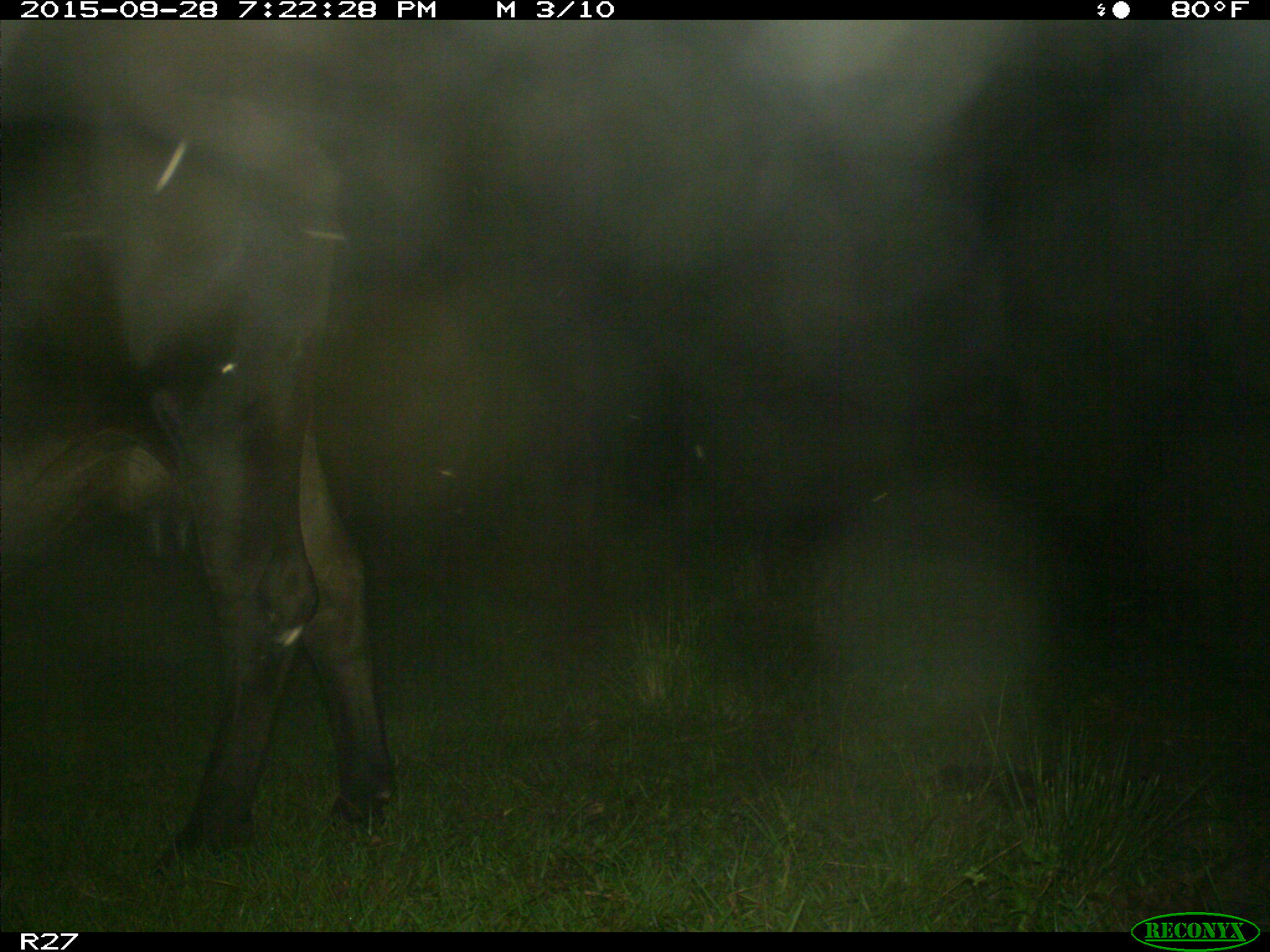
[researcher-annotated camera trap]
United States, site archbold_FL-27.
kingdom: Animalia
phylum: Chordata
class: Mammalia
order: Artiodactyla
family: Bovidae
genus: Bos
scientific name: Bos taurus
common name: domestic cow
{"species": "Bos taurus (domestic cow)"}